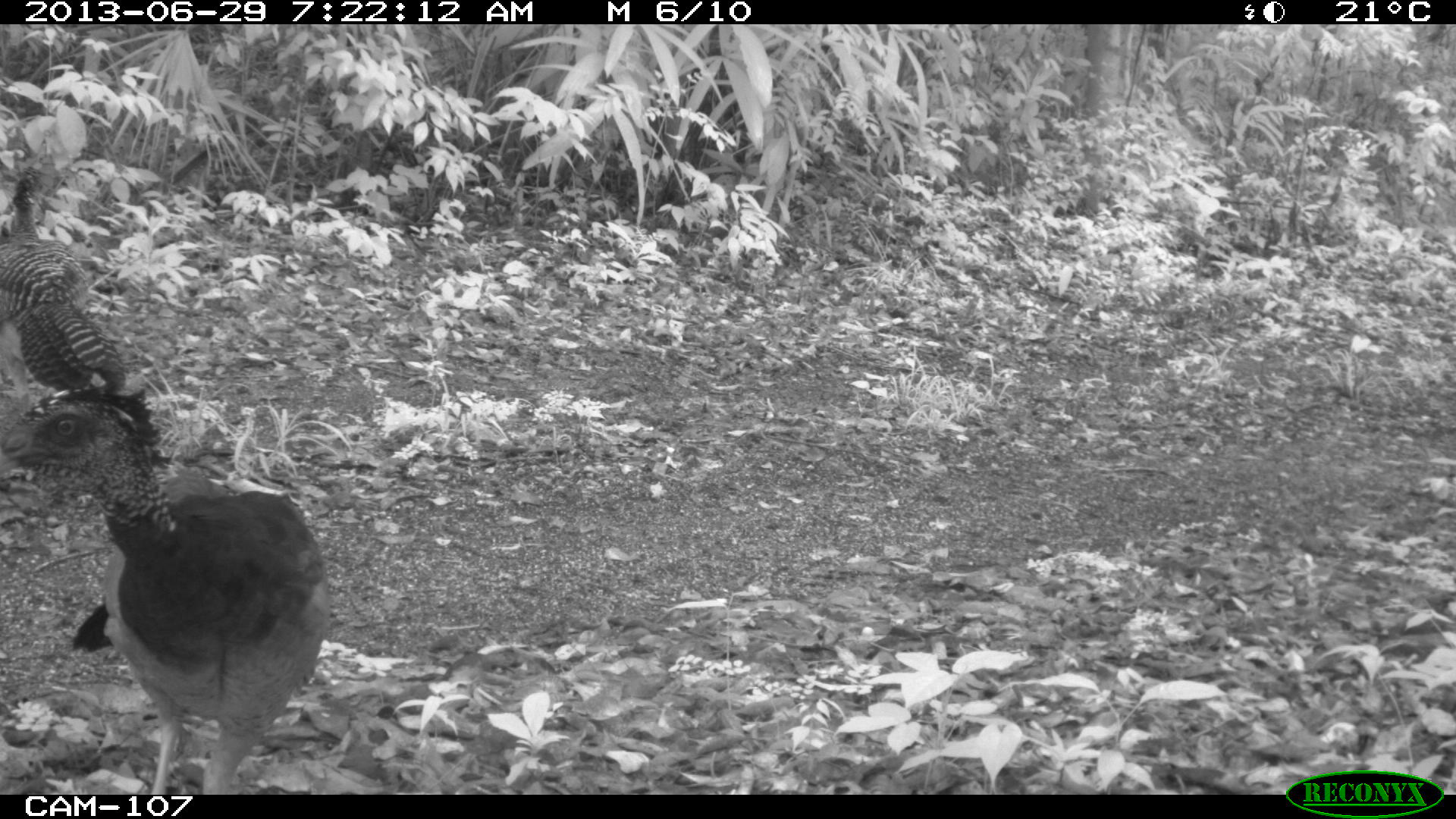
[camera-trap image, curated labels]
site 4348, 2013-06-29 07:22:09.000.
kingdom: Animalia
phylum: Chordata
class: Aves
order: Galliformes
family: Cracidae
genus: Crax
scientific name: Crax rubra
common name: great curassow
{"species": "Crax rubra (great curassow)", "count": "3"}